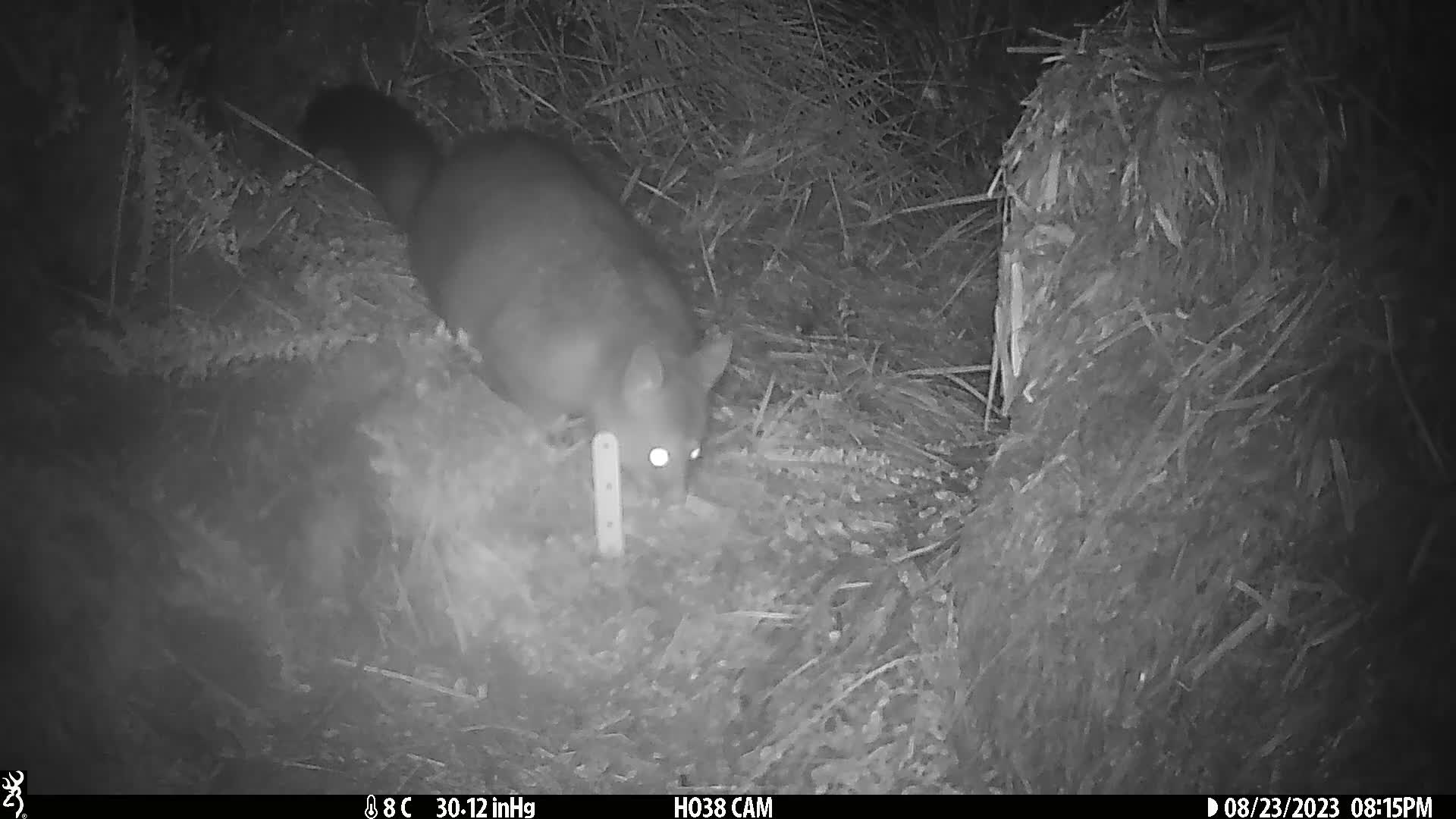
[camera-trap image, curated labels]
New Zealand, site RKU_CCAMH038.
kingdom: Animalia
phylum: Chordata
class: Mammalia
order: Diprotodontia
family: Phalangeridae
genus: Trichosurus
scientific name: Trichosurus vulpecula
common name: common brushtail possum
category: possum